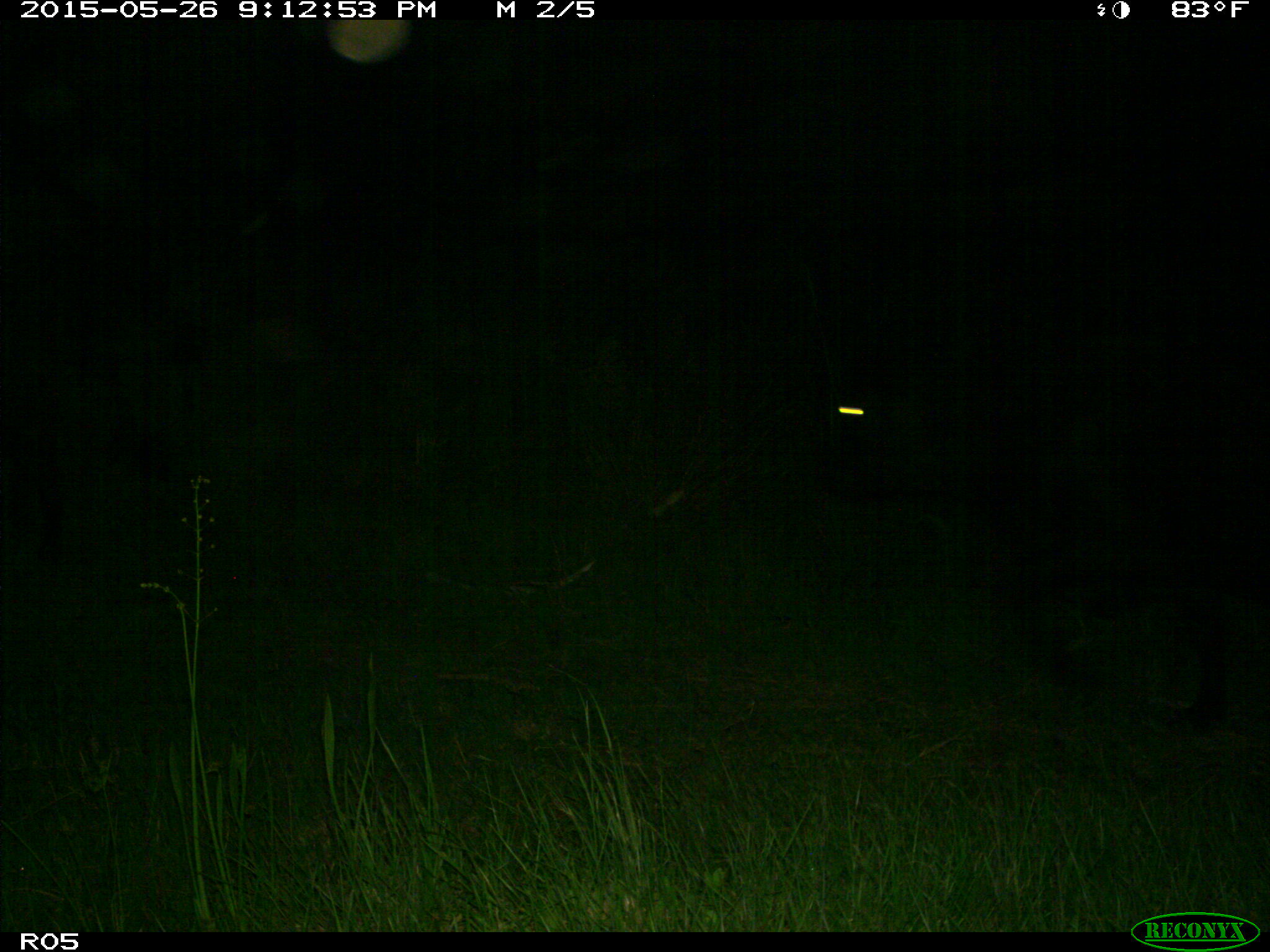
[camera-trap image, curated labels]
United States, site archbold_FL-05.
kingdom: Animalia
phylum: Chordata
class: Mammalia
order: Artiodactyla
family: Bovidae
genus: Bos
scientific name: Bos taurus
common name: domestic cow